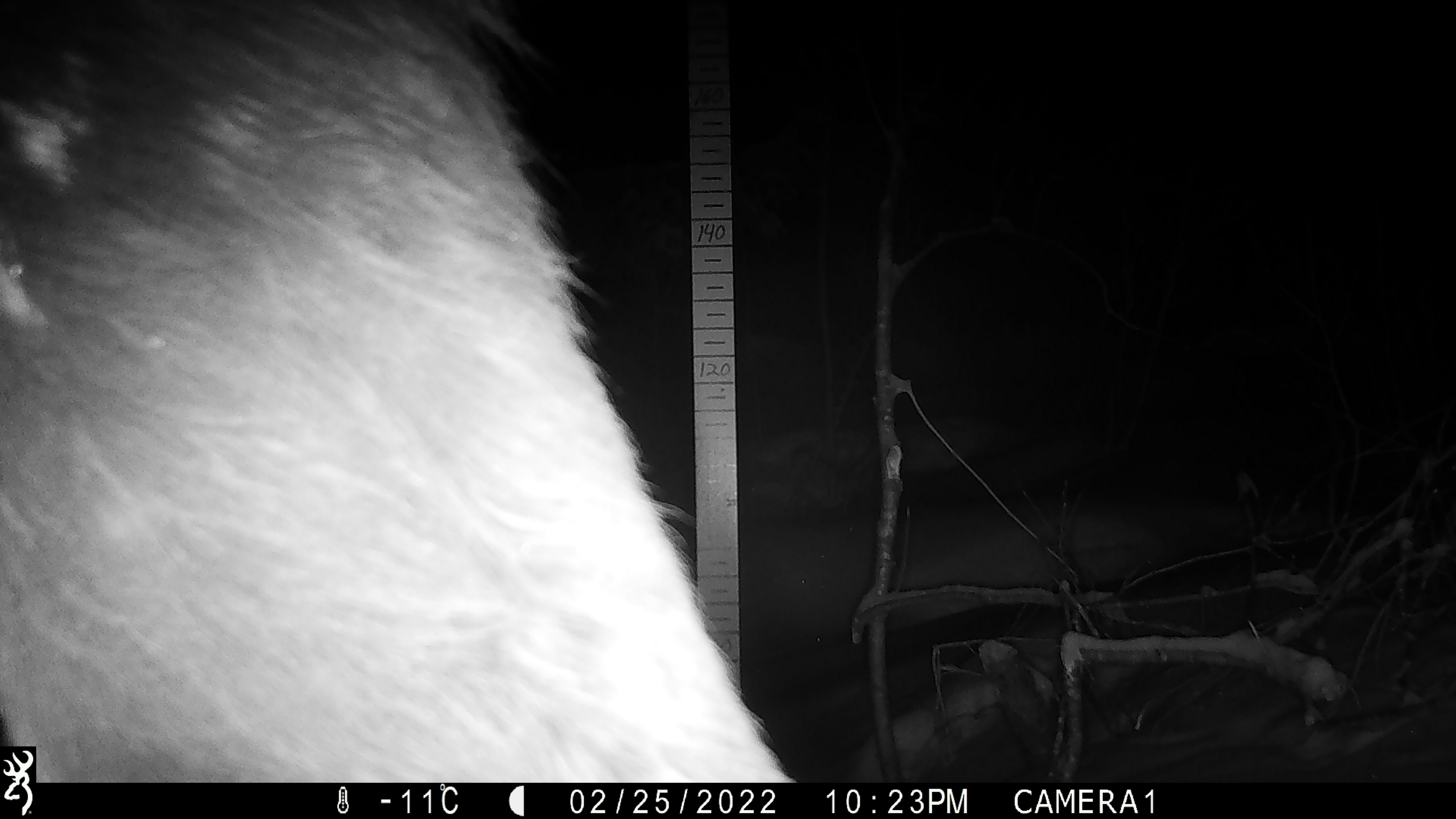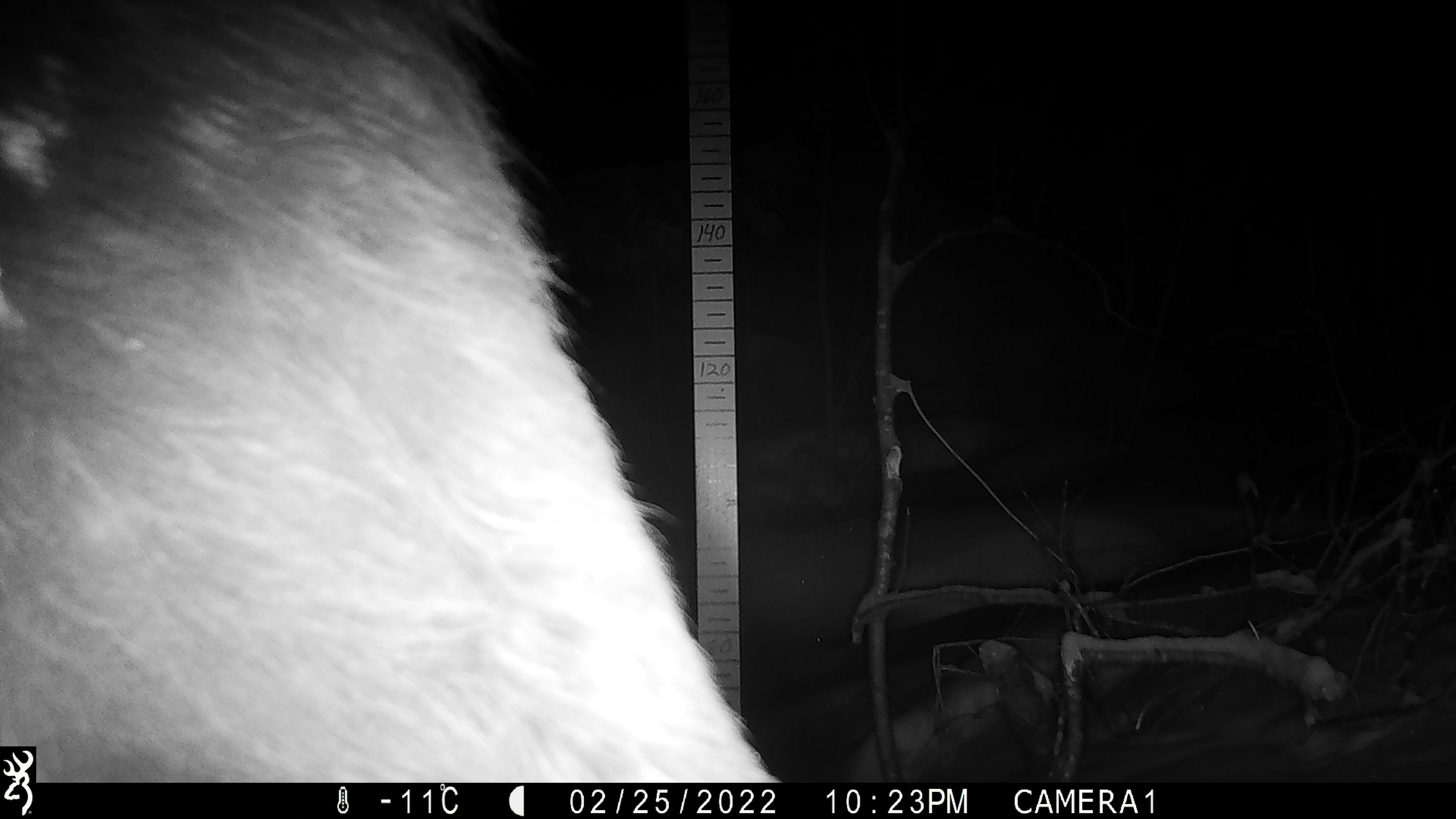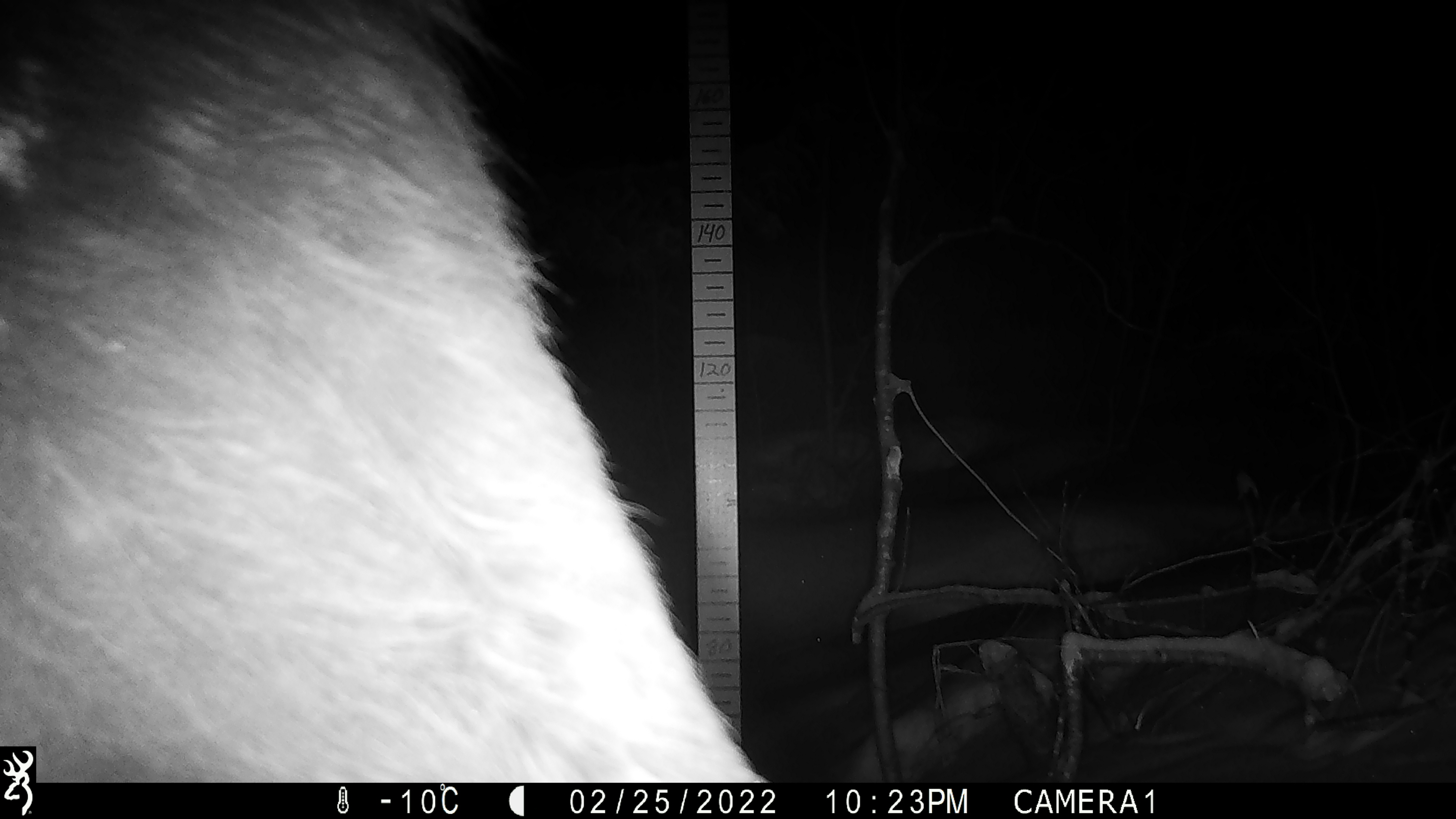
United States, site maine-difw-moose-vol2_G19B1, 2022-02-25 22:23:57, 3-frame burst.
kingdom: Animalia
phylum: Chordata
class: Mammalia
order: Artiodactyla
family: Cervidae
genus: Alces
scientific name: Alces alces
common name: moose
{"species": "moose (Alces alces)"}